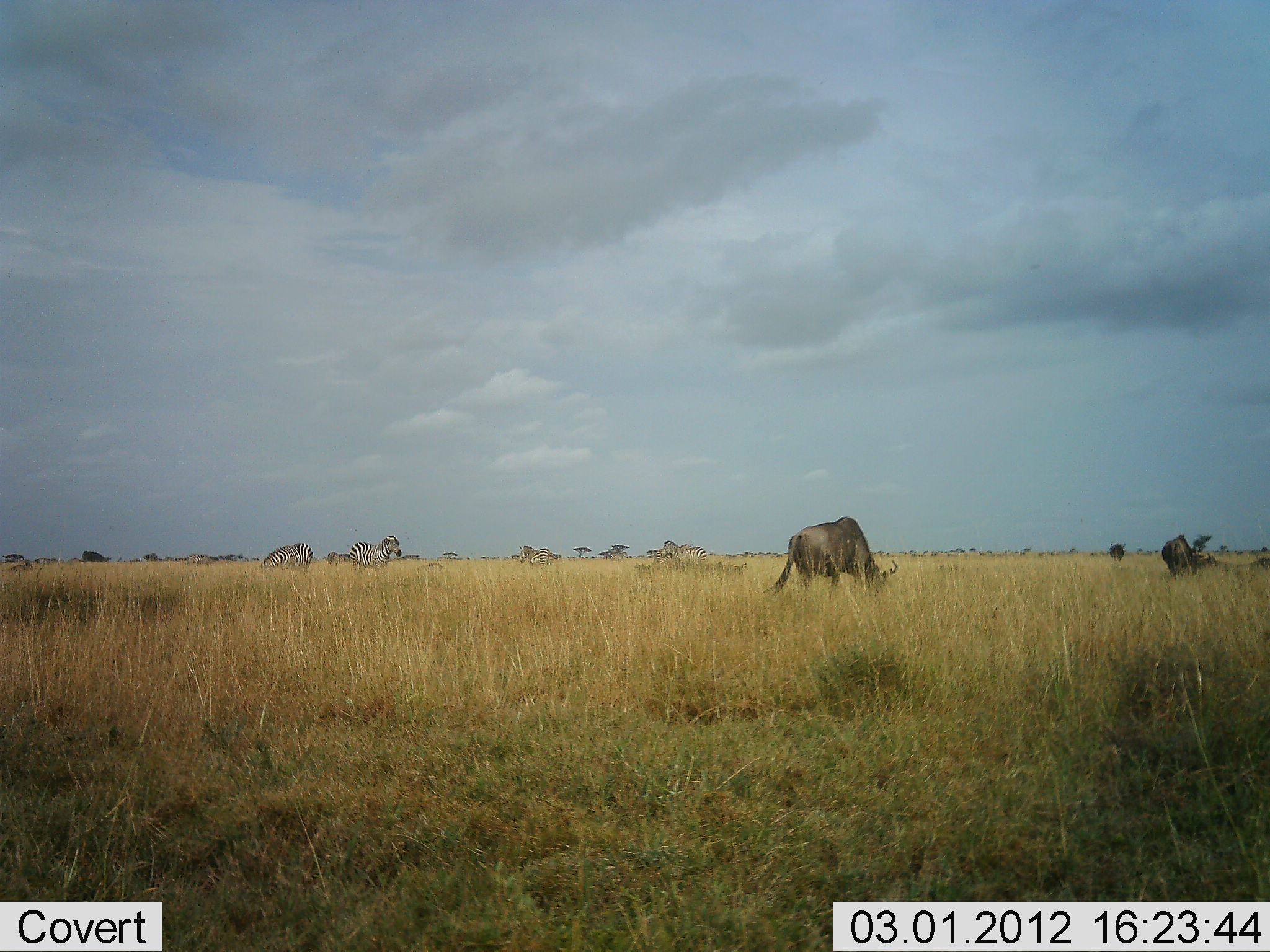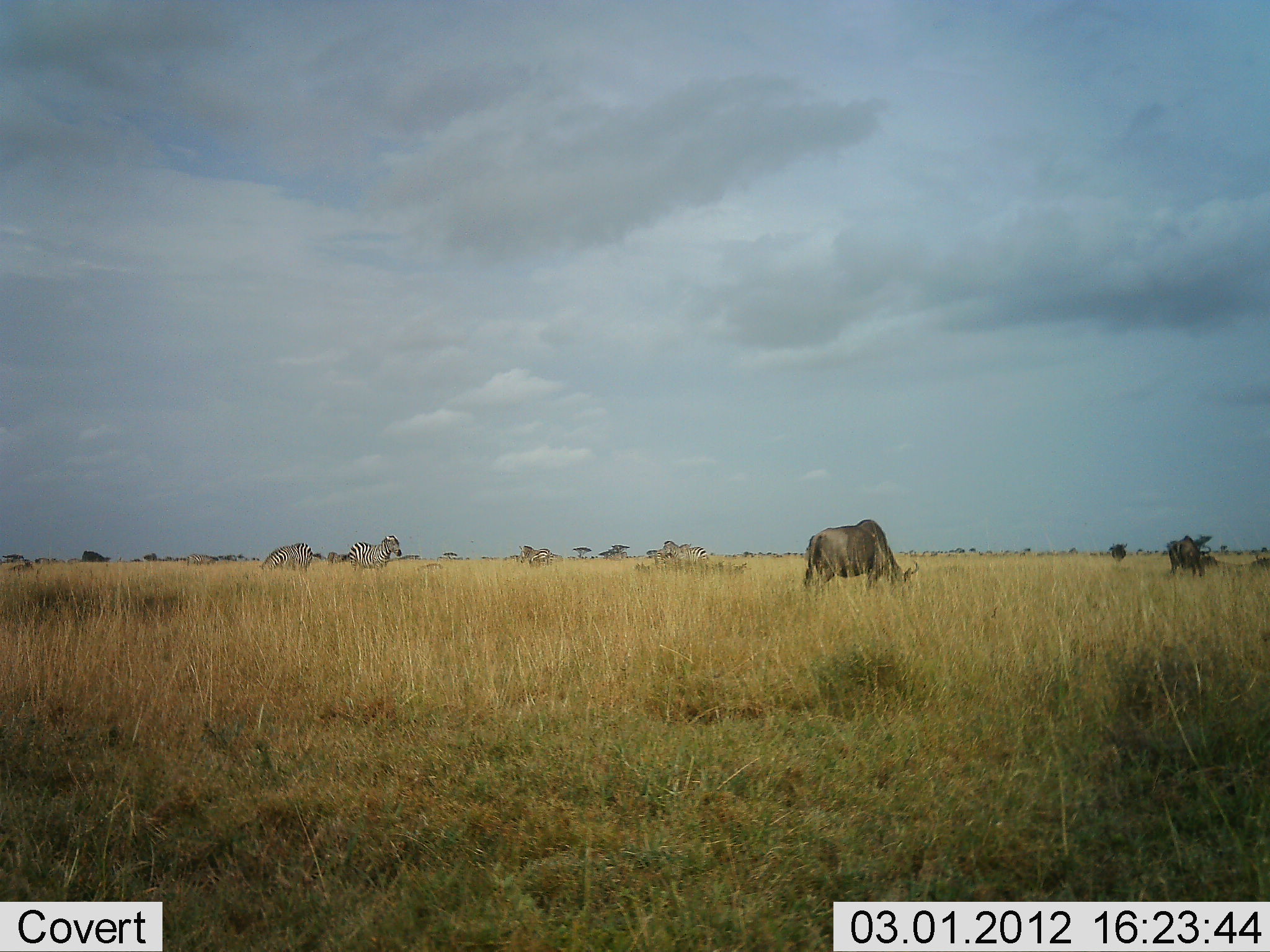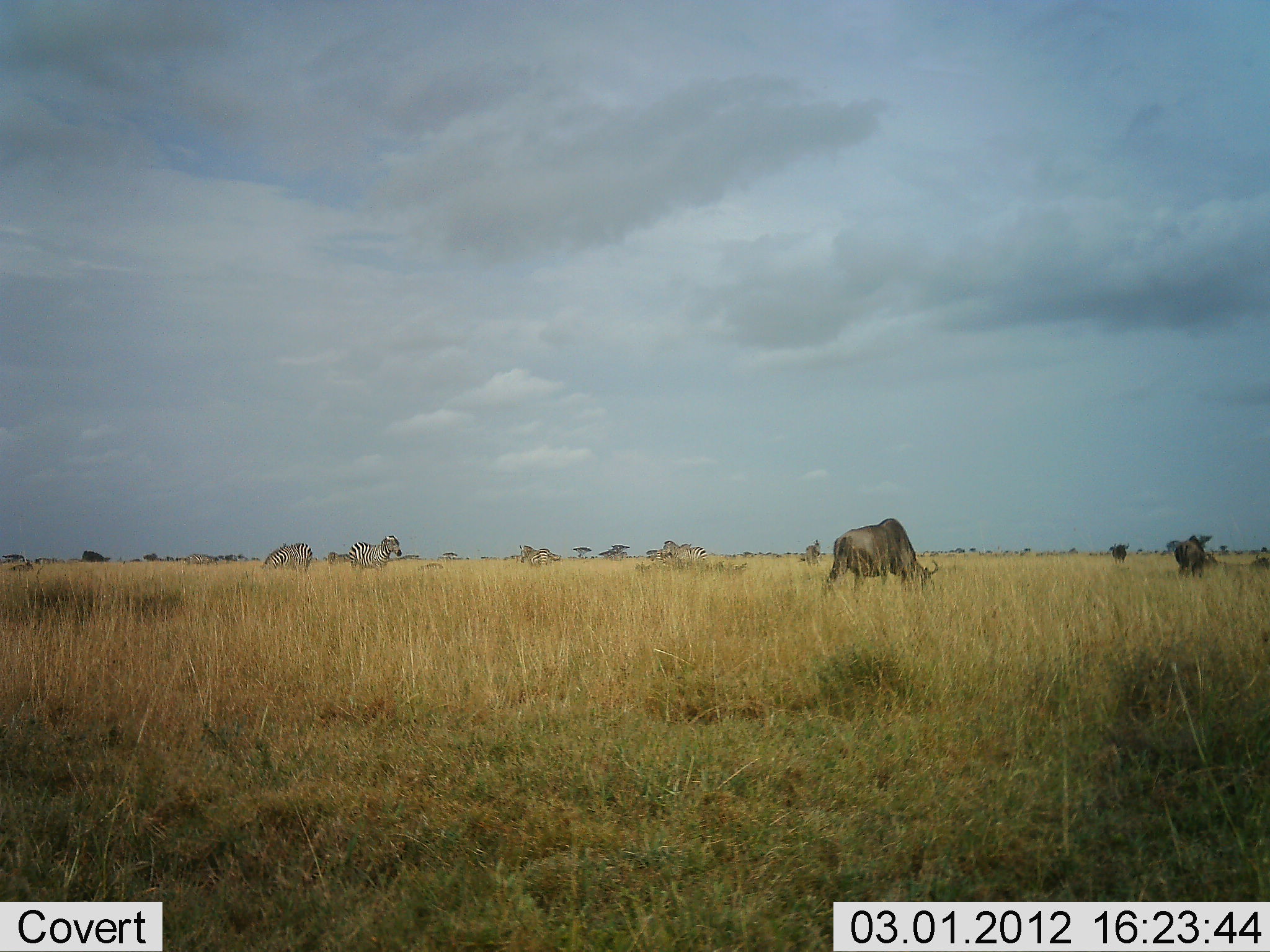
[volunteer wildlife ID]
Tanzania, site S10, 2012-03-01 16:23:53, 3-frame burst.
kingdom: Animalia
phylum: Chordata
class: Mammalia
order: Artiodactyla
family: Bovidae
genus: Connochaetes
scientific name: Connochaetes taurinus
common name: blue wildebeest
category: wildebeest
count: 2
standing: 6%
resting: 0%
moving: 12%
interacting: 0%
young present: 0%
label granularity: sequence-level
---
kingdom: Animalia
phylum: Chordata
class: Mammalia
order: Perissodactyla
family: Equidae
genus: Equus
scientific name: Equus quagga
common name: plains zebra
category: zebra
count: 3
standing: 61%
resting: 6%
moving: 22%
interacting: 0%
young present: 0%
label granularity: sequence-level